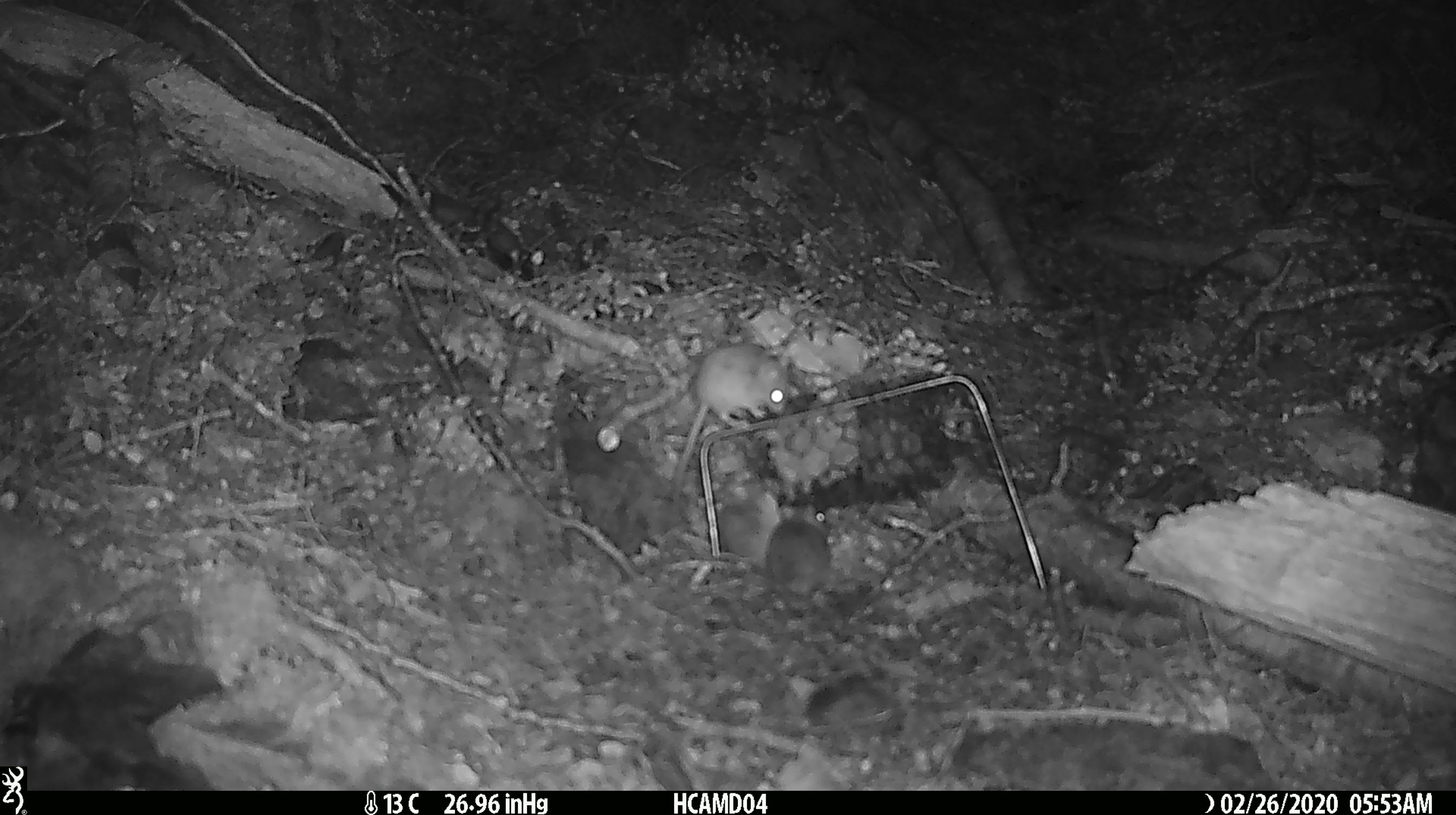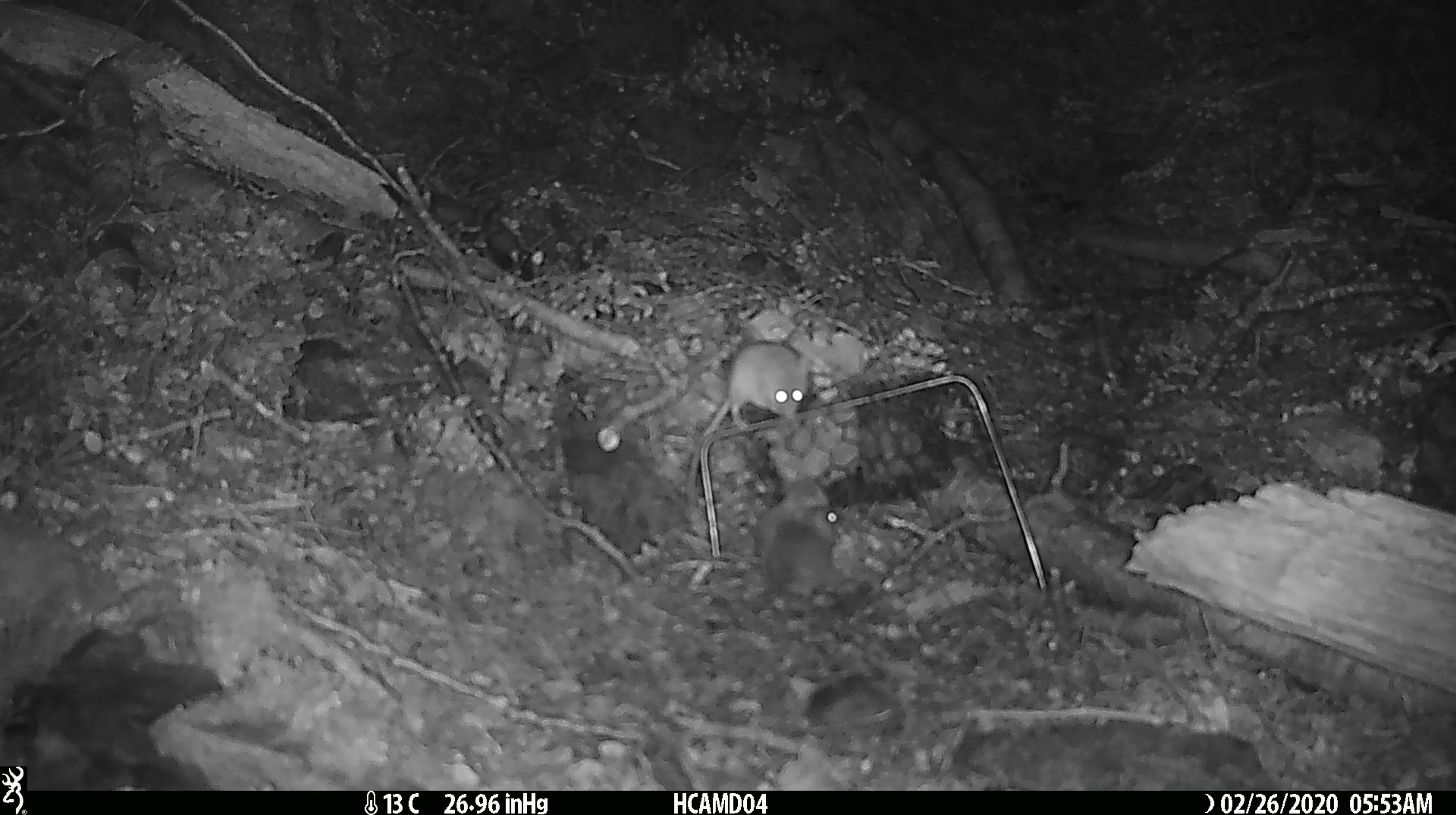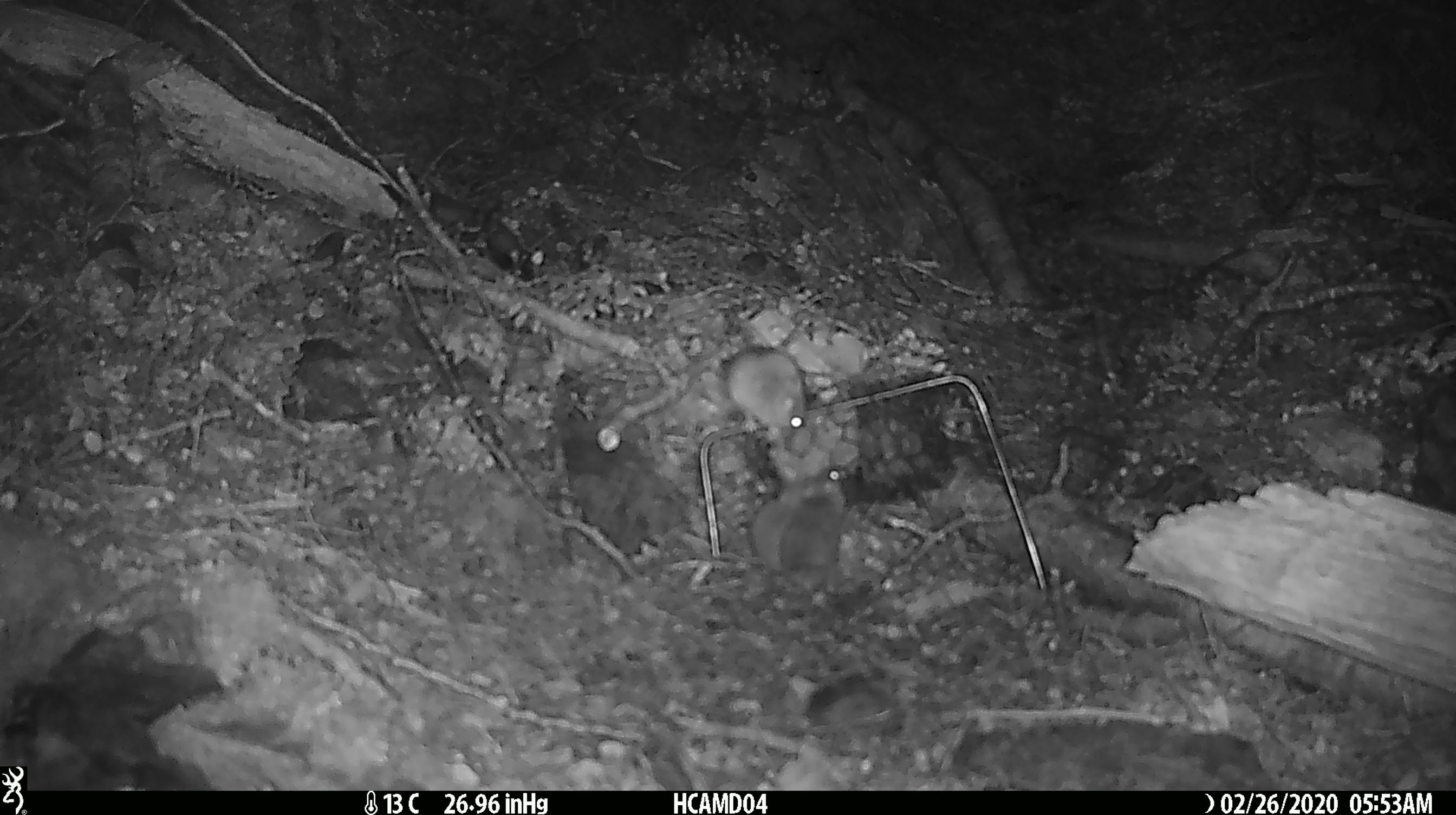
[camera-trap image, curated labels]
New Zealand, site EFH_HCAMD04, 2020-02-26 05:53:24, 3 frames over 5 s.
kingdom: Animalia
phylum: Chordata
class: Mammalia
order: Rodentia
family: Muridae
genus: Mus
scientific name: Mus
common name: mouse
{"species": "mouse (Mus)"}